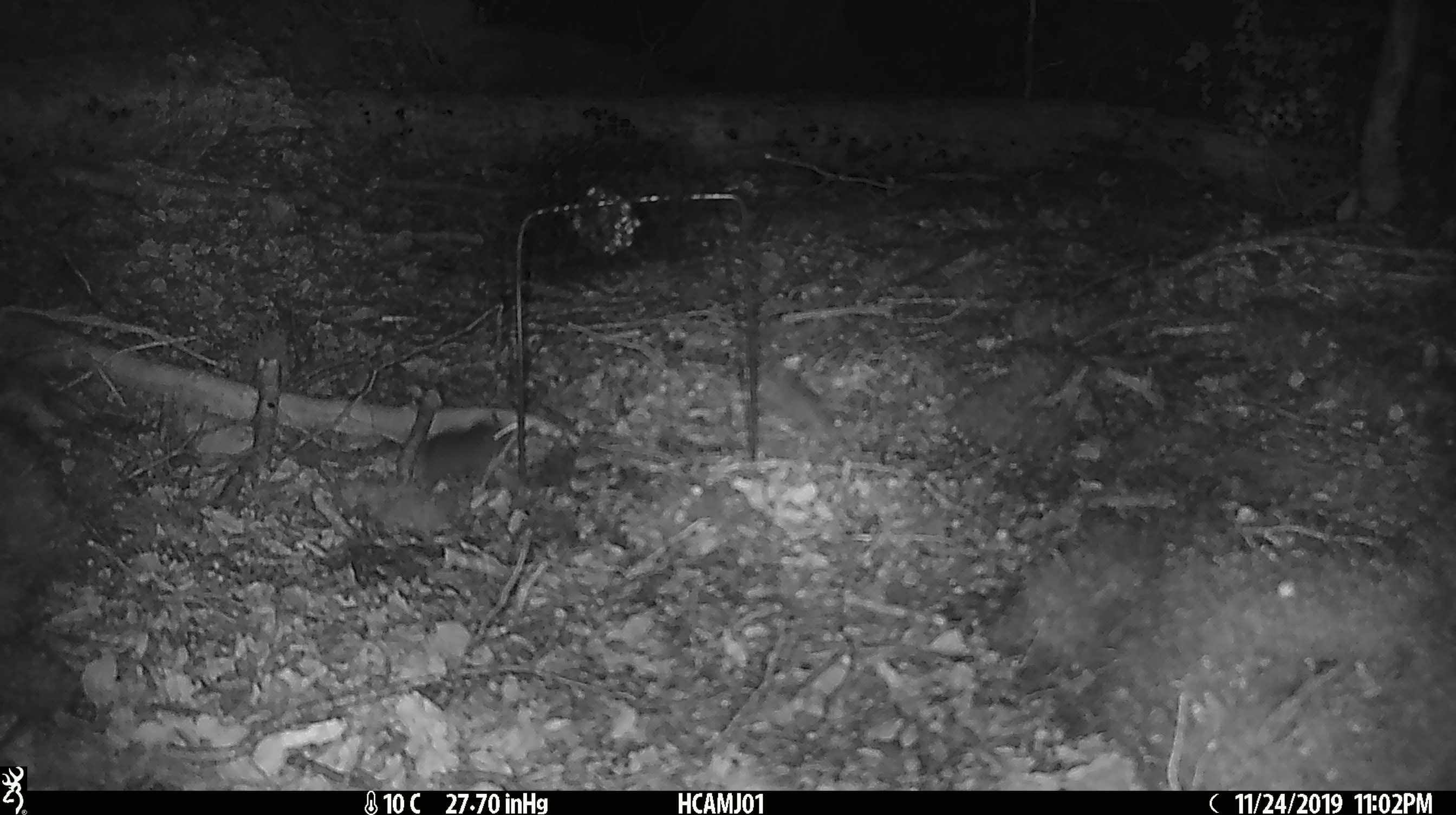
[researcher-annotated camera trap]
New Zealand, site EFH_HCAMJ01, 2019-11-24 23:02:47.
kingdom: Animalia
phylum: Chordata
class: Mammalia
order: Rodentia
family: Muridae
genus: Mus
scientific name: Mus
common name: mouse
Mouse (Mus).